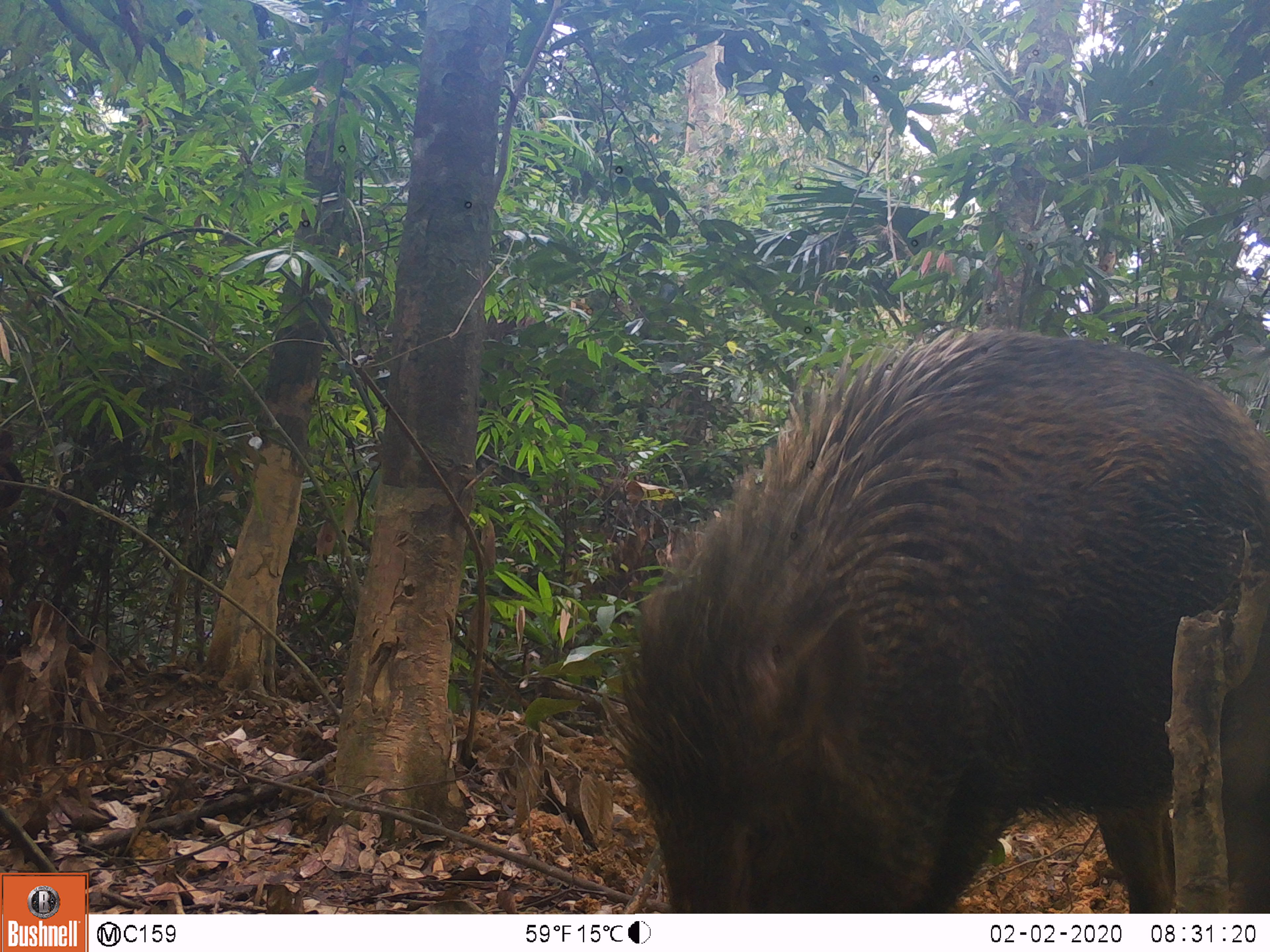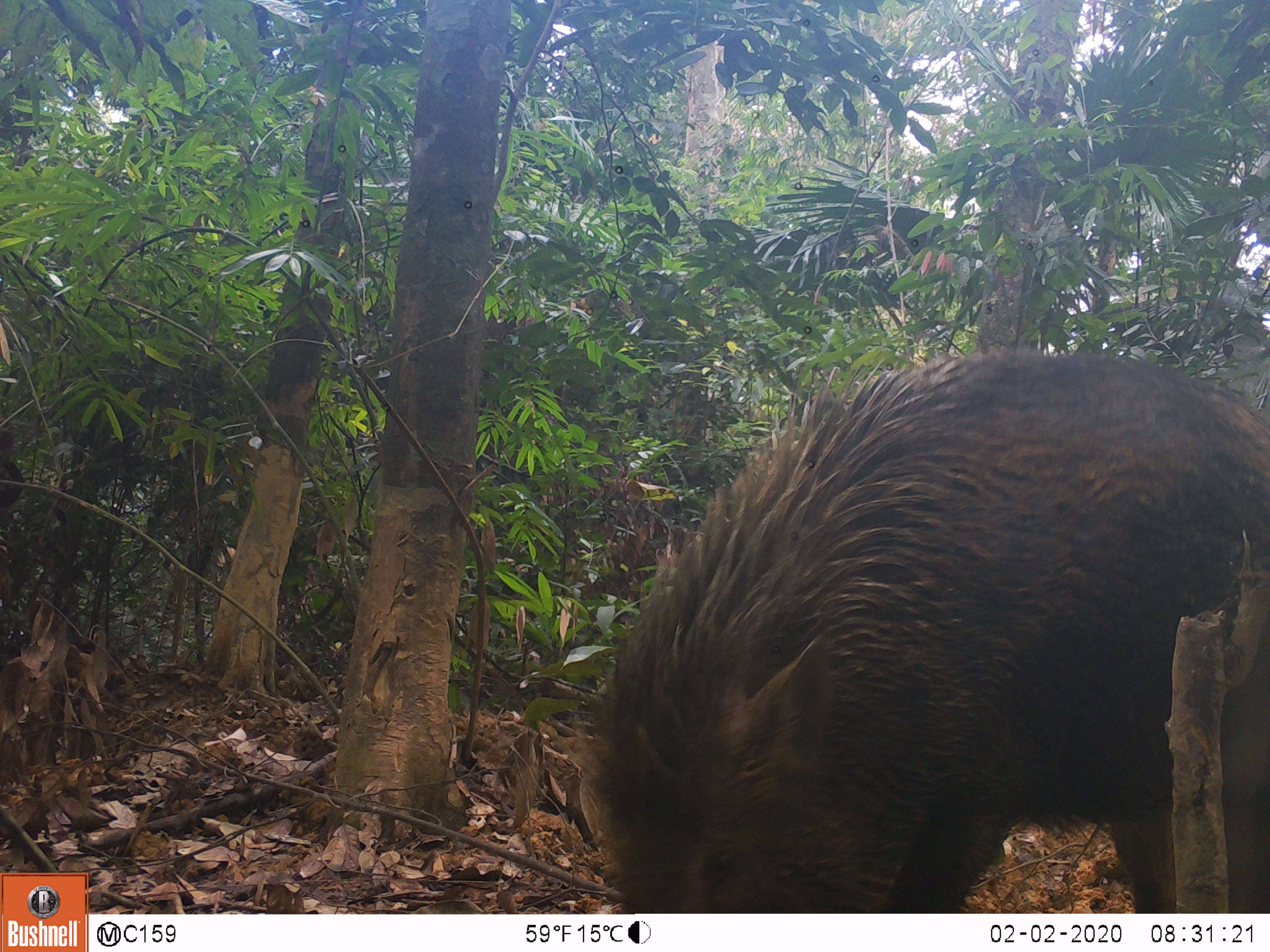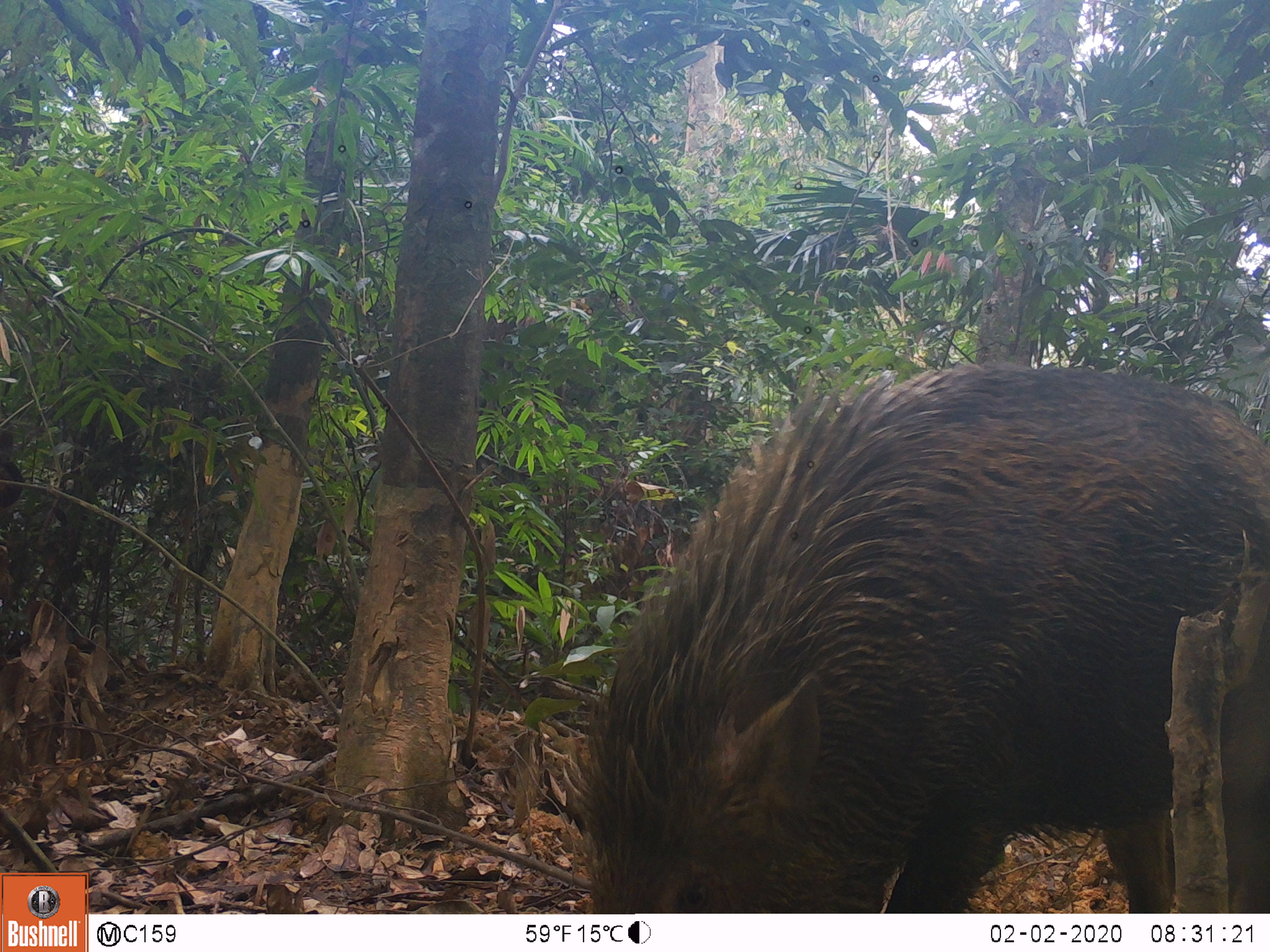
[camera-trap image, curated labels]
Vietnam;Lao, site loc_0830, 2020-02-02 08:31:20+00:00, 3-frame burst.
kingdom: Animalia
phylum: Chordata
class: Mammalia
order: Artiodactyla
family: Suidae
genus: Sus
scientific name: Sus scrofa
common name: eurasian wild pig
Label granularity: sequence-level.